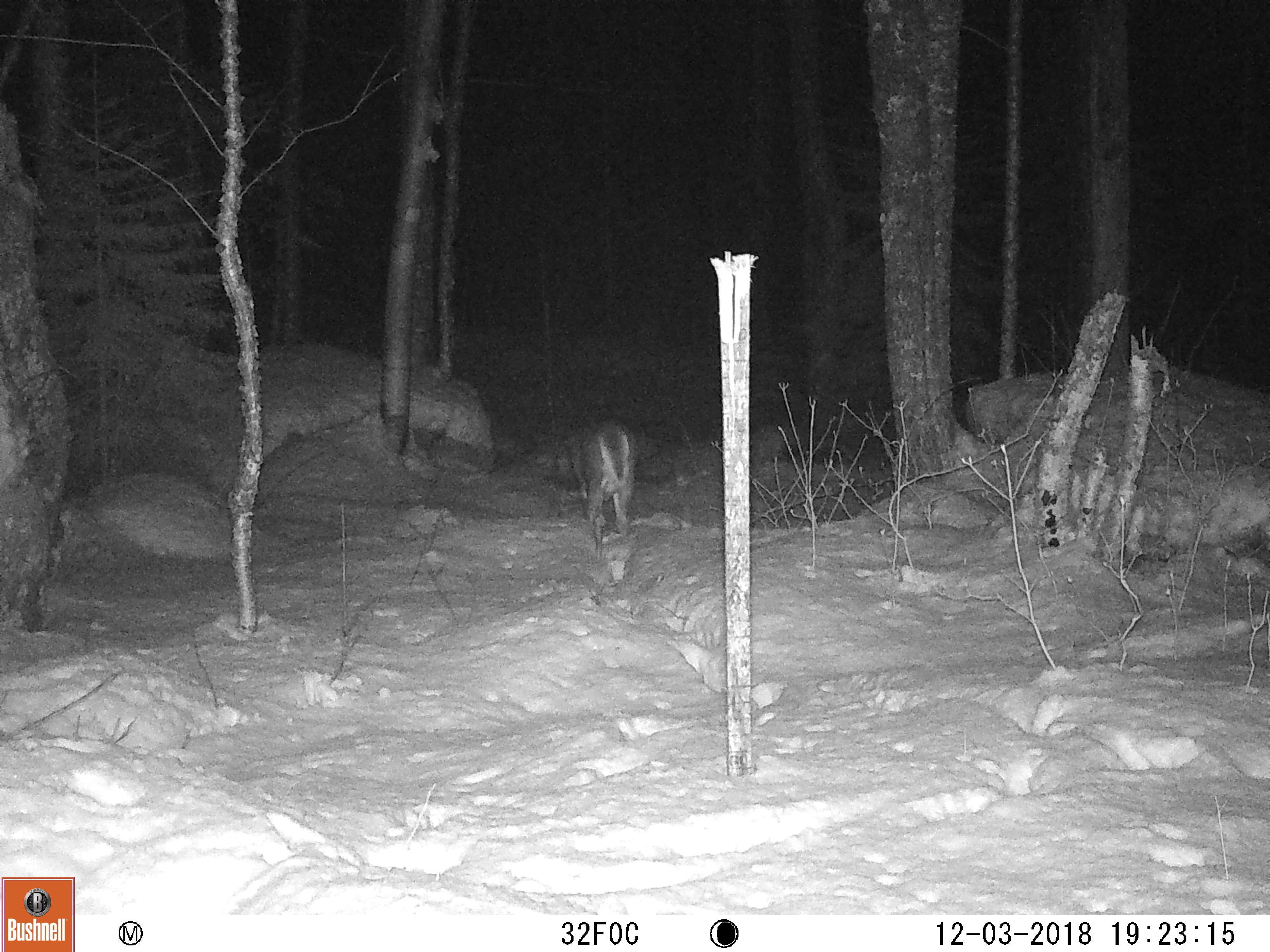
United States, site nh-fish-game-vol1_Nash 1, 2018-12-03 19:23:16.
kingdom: Animalia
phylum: Chordata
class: Mammalia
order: Artiodactyla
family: Cervidae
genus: Odocoileus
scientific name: Odocoileus virginianus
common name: white-tailed deer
White-tailed deer (Odocoileus virginianus).